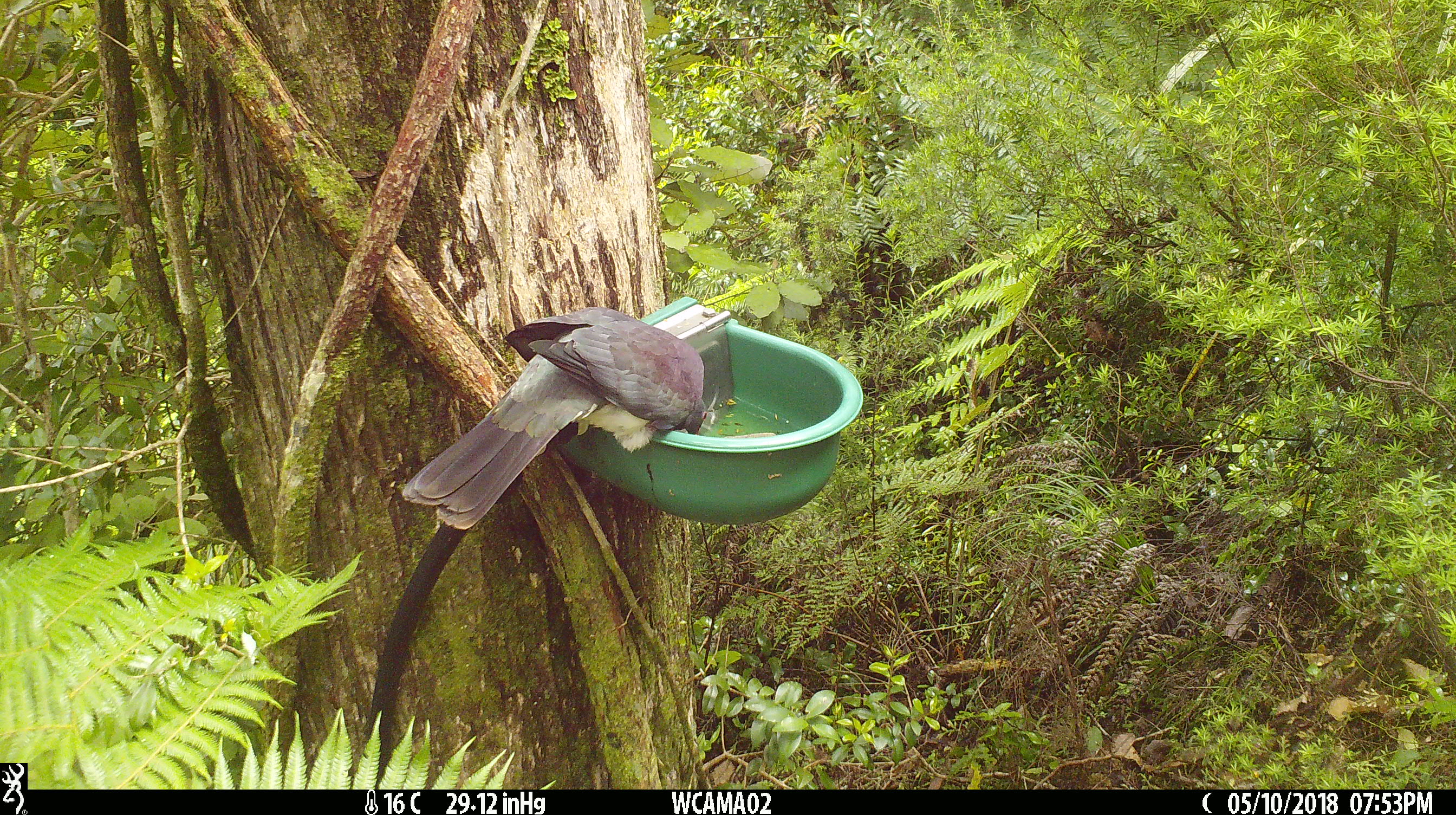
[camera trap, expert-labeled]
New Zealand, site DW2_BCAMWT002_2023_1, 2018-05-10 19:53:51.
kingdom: Animalia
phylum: Chordata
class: Aves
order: Columbiformes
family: Columbidae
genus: Hemiphaga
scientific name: Hemiphaga novaeseelandiae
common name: new zealand pigeon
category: kereru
Kereru (new zealand pigeon) (Hemiphaga novaeseelandiae).